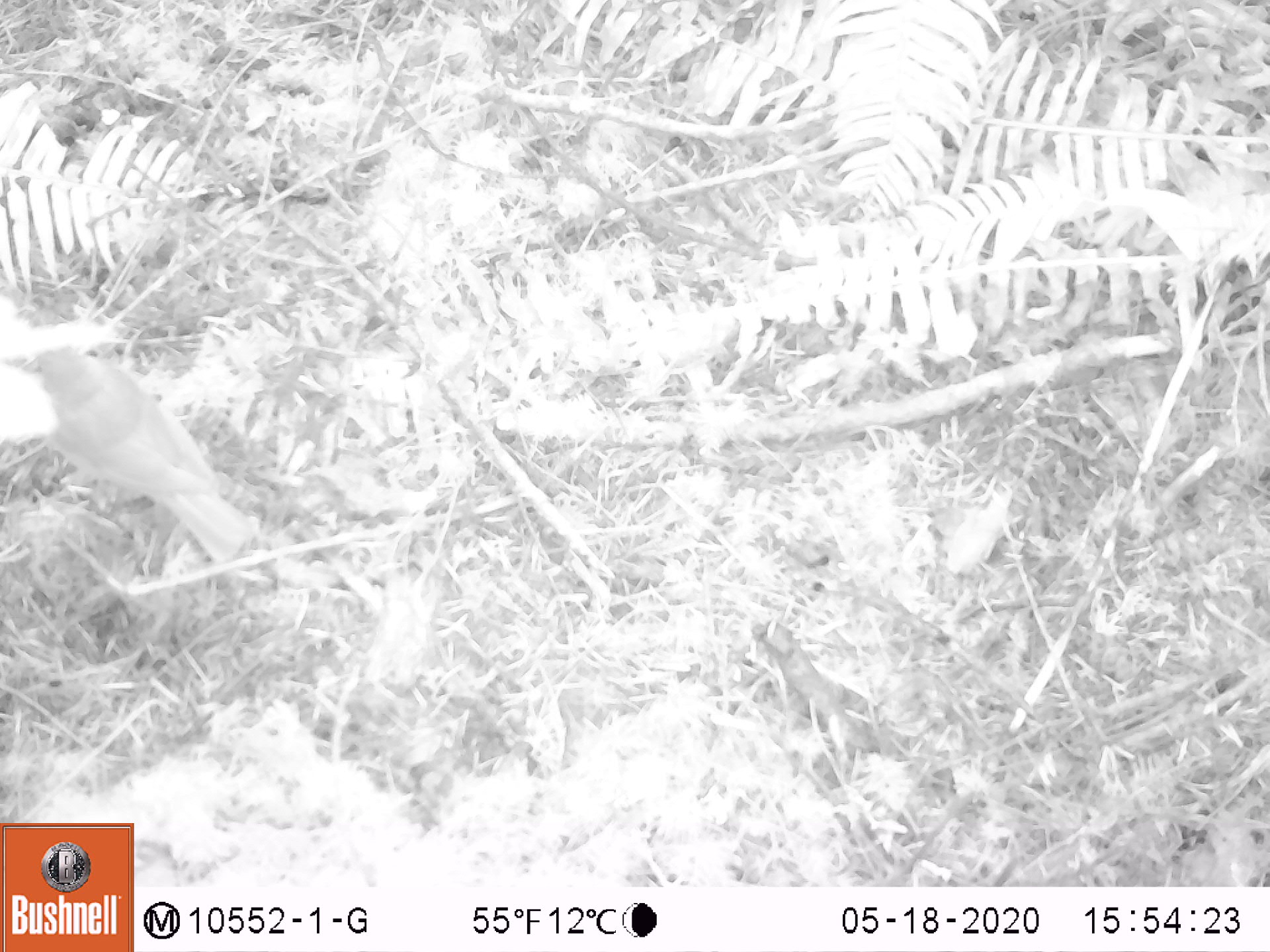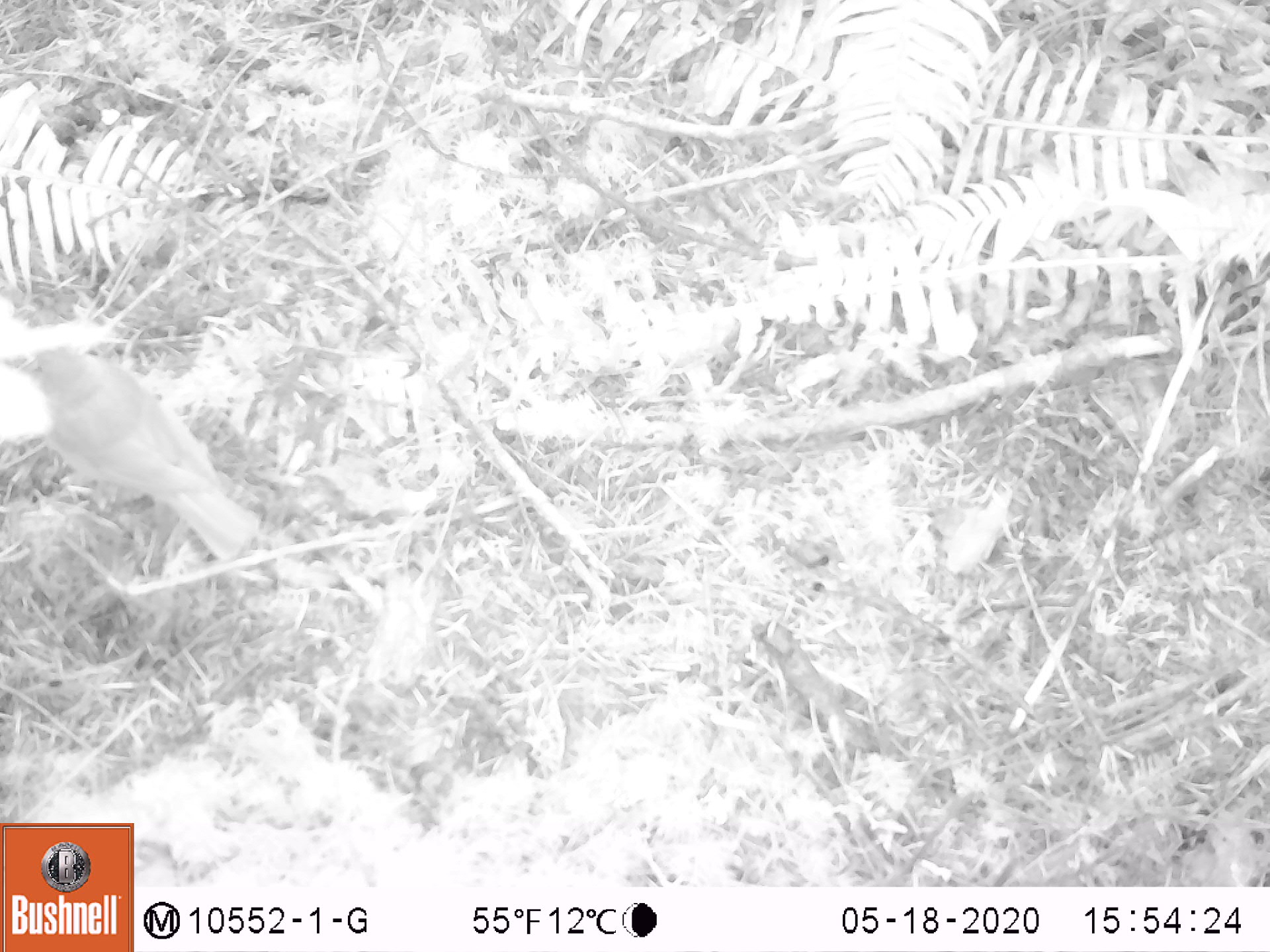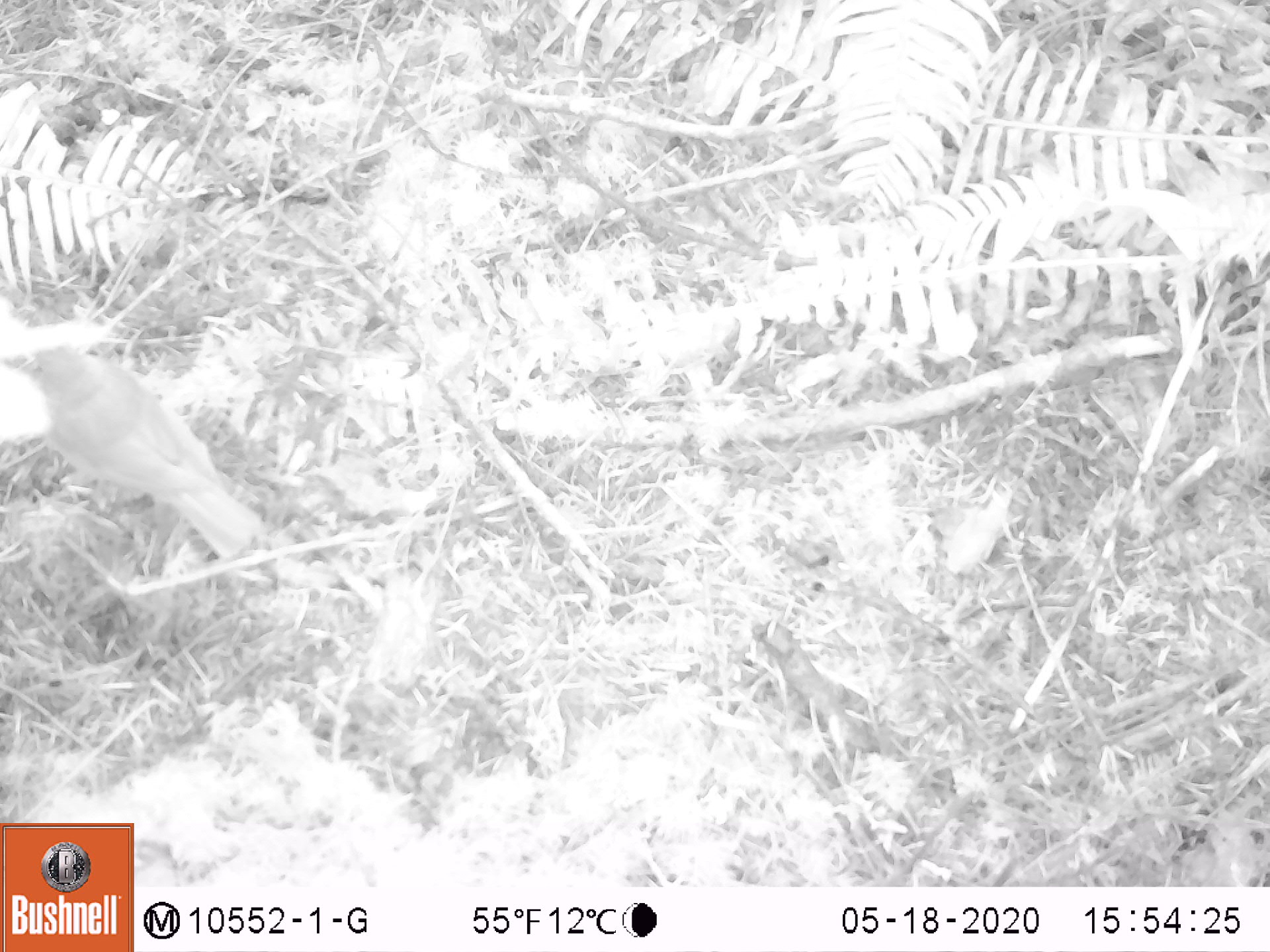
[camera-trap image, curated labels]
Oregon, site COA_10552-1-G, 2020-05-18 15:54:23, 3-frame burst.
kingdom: Animalia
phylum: Chordata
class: Aves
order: Passeriformes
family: Turdidae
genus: Catharus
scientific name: Catharus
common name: brown thrushes and nightingale-thrushes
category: catharus species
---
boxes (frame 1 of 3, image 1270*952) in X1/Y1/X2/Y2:
catharus species: 21/343/262/567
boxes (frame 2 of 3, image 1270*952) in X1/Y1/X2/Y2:
catharus species: 14/340/273/562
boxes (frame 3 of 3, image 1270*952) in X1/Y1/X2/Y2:
catharus species: 26/334/263/565